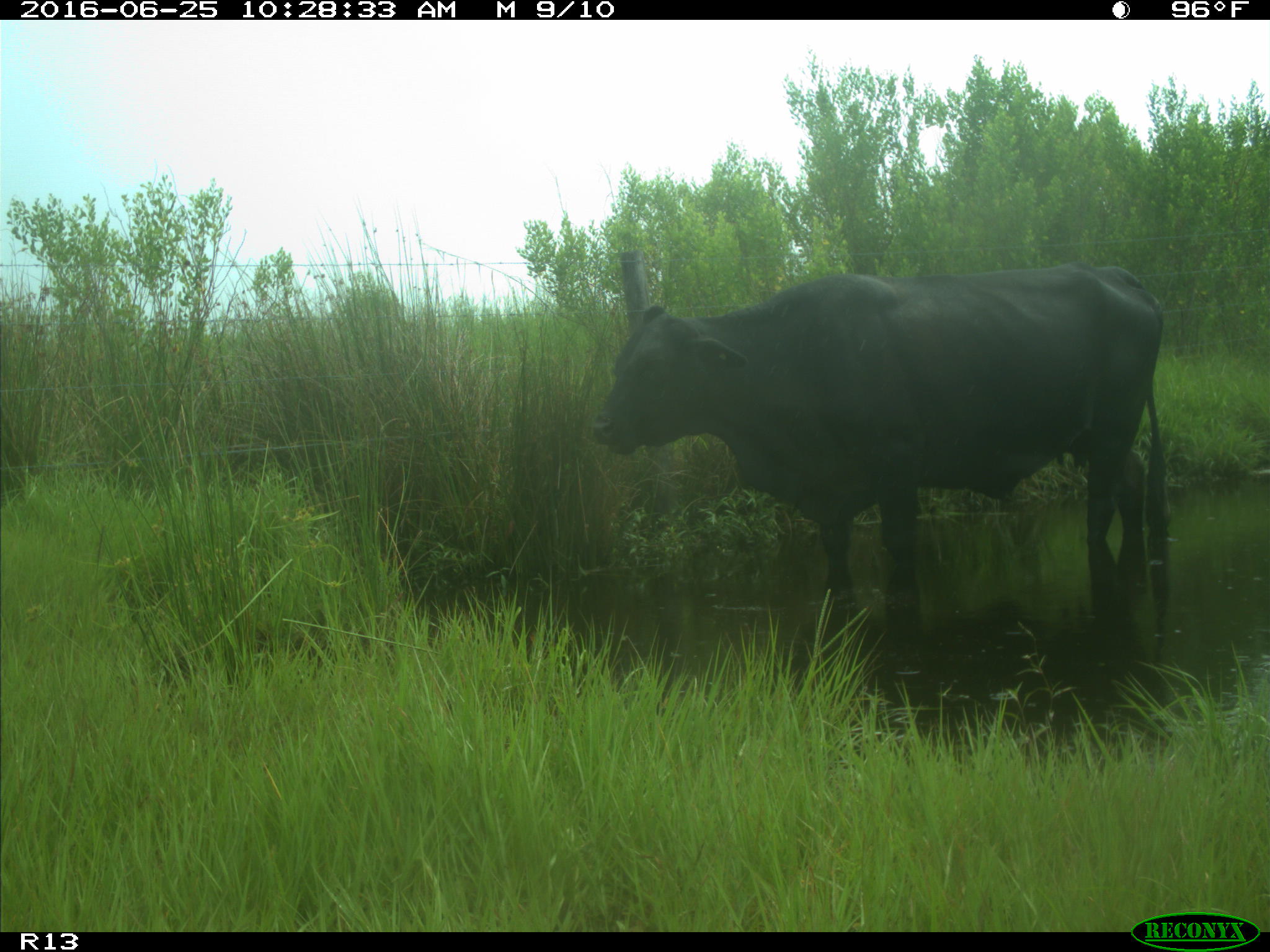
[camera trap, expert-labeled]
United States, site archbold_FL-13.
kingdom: Animalia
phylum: Chordata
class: Mammalia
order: Artiodactyla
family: Bovidae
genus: Bos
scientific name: Bos taurus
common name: domestic cow